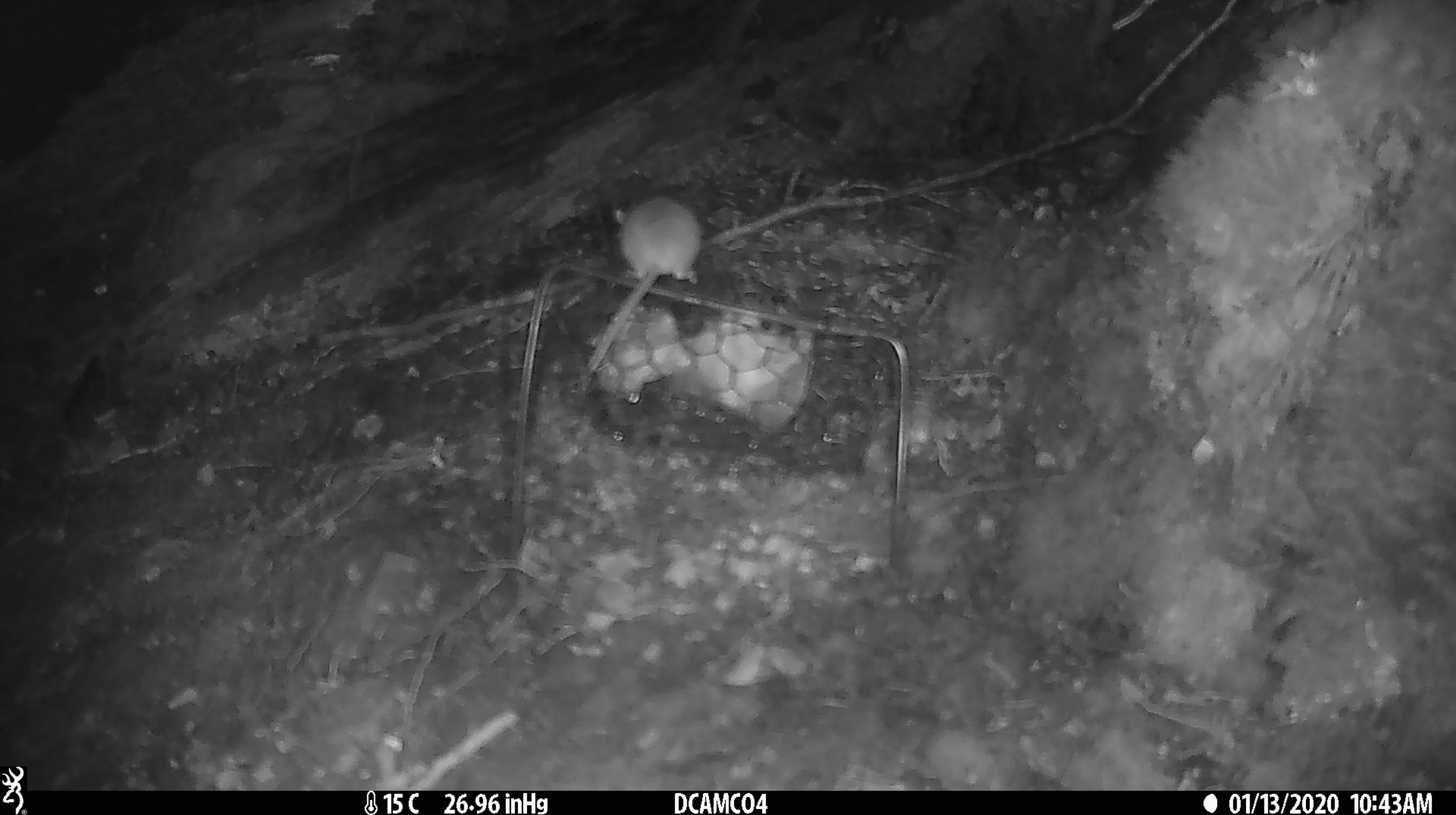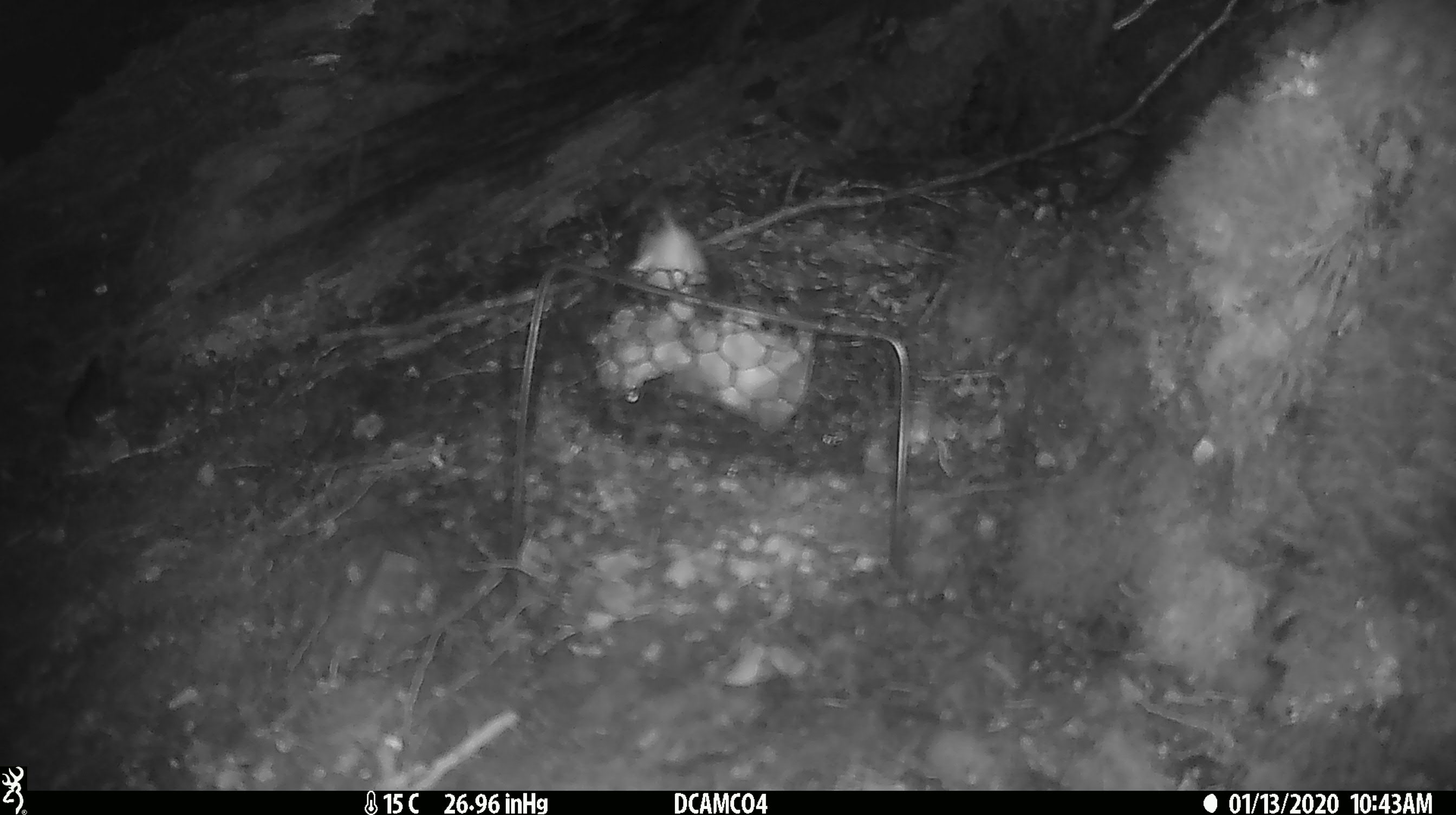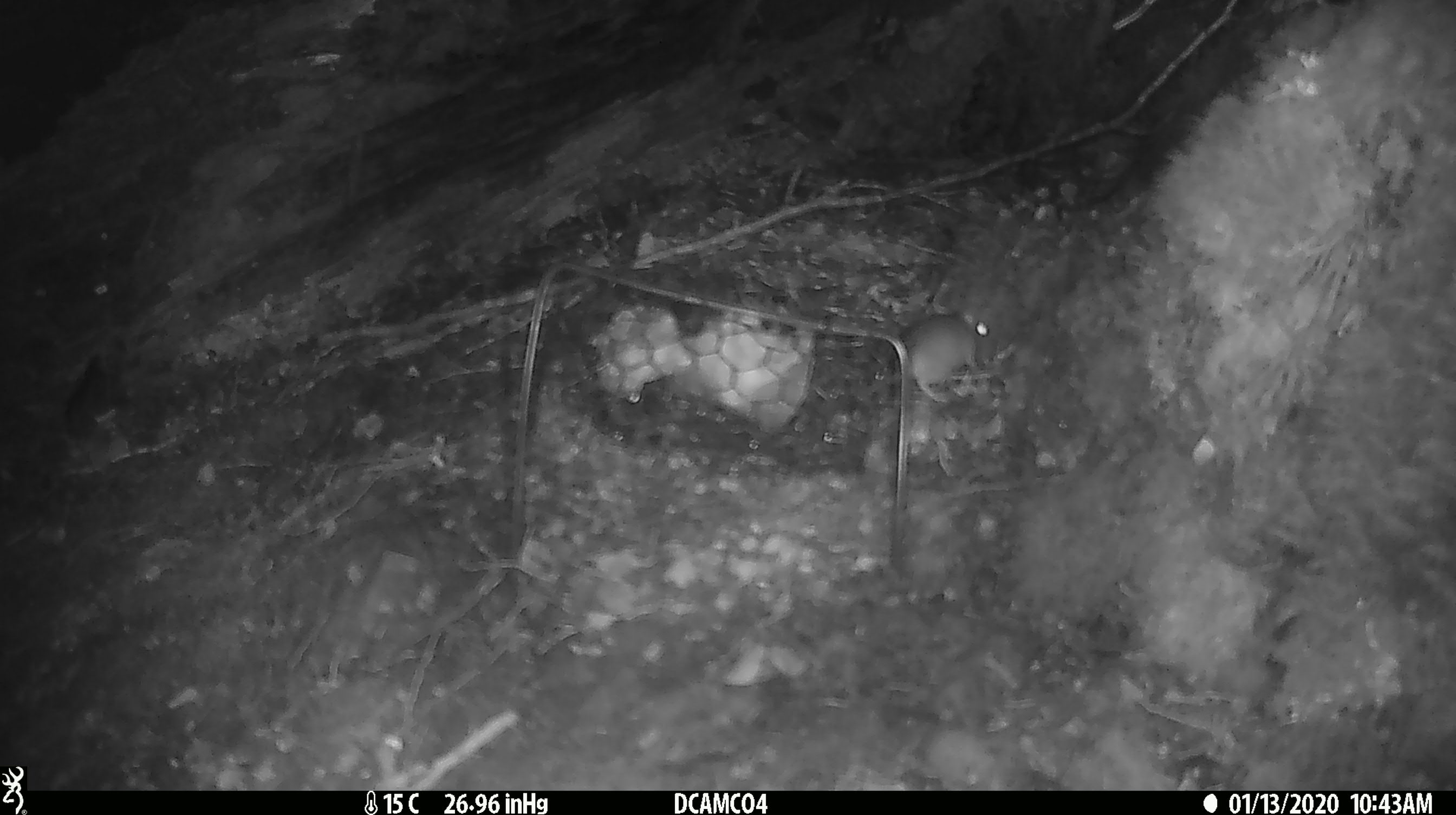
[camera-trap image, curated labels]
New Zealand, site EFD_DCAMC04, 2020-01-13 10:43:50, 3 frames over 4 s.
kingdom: Animalia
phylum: Chordata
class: Mammalia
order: Rodentia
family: Muridae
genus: Mus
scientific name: Mus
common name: mouse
Mouse (Mus).